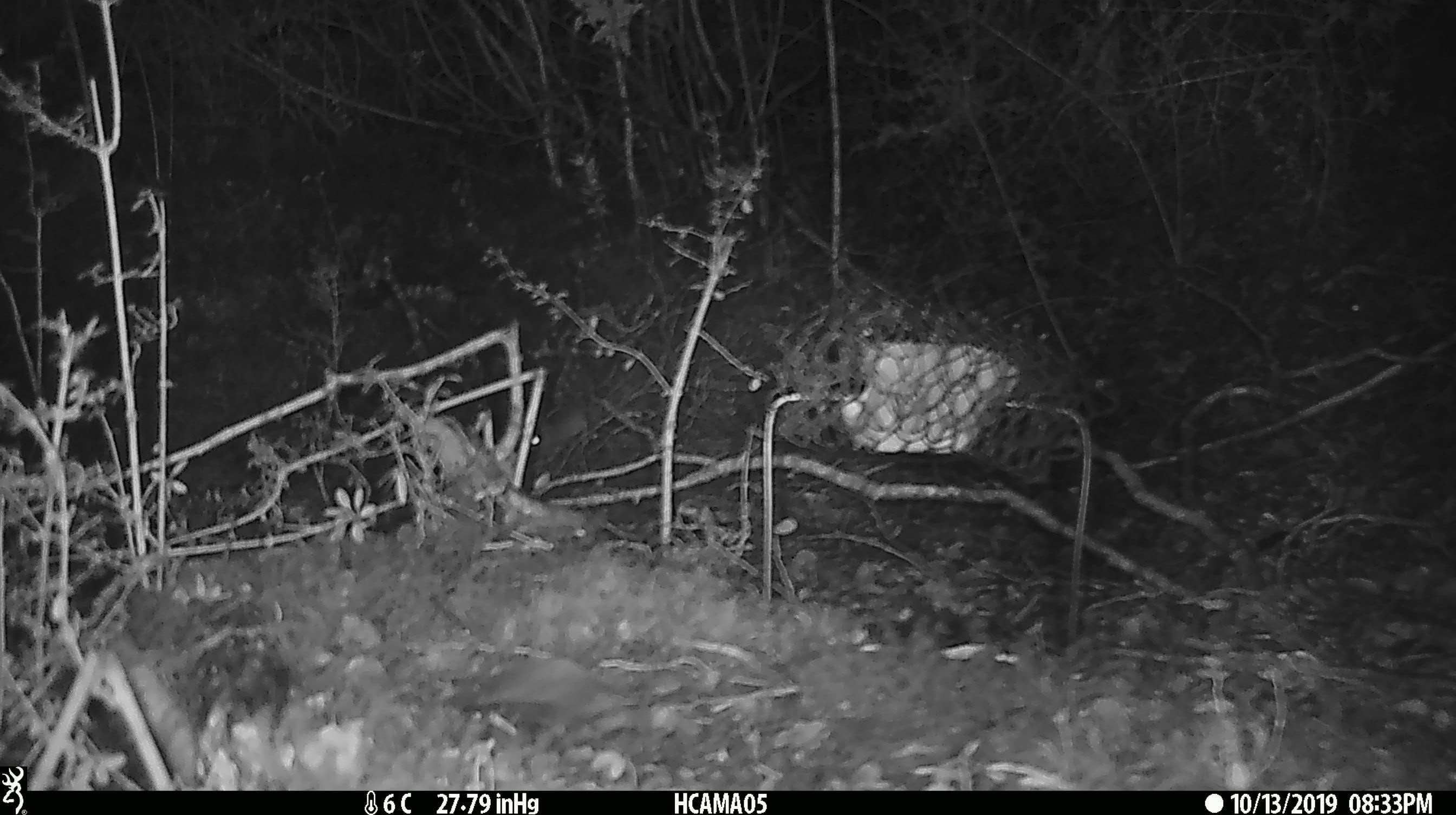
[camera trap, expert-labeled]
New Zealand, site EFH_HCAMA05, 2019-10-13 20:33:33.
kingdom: Animalia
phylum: Chordata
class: Mammalia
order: Rodentia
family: Muridae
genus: Mus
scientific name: Mus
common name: mouse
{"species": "mouse (Mus)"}